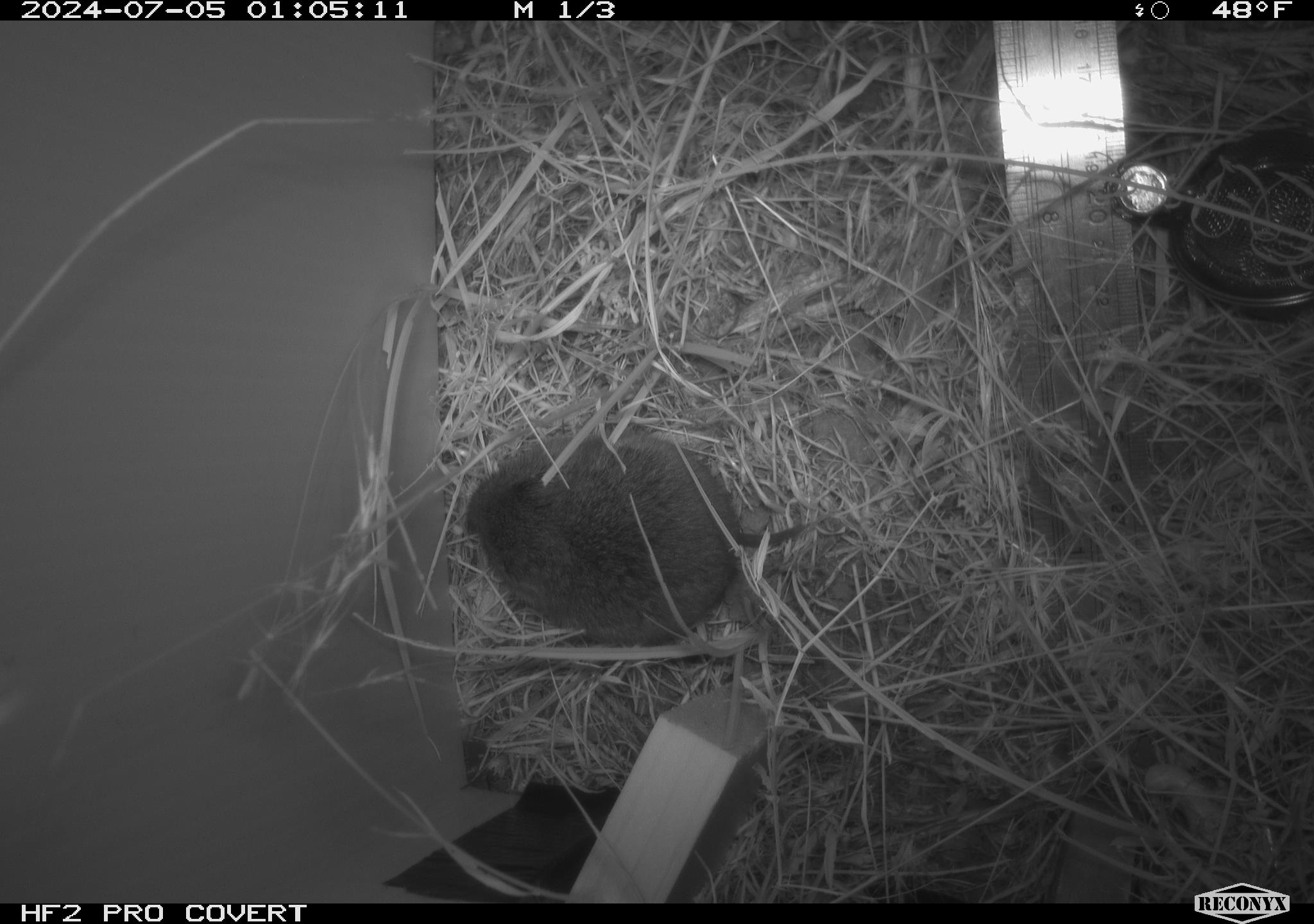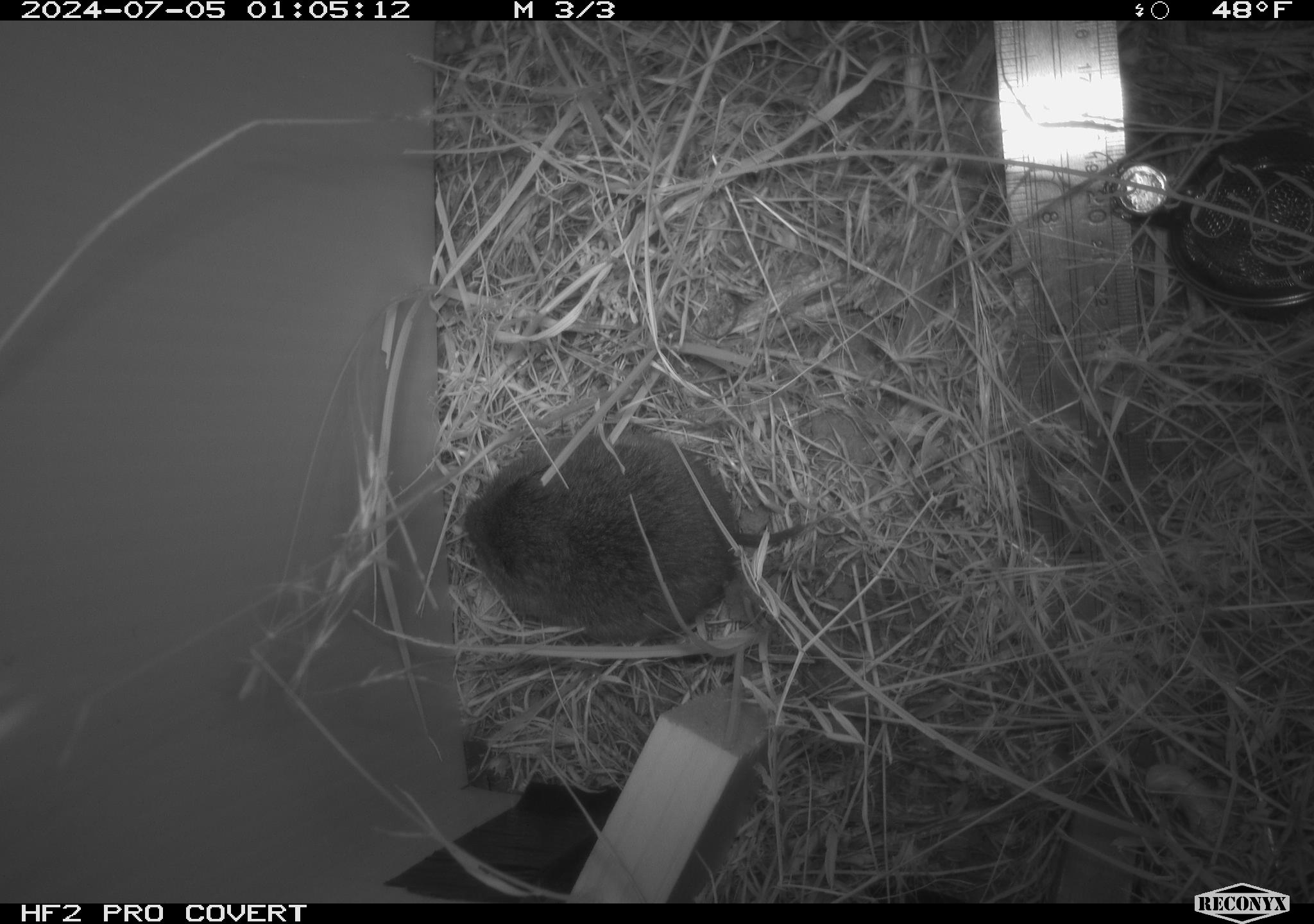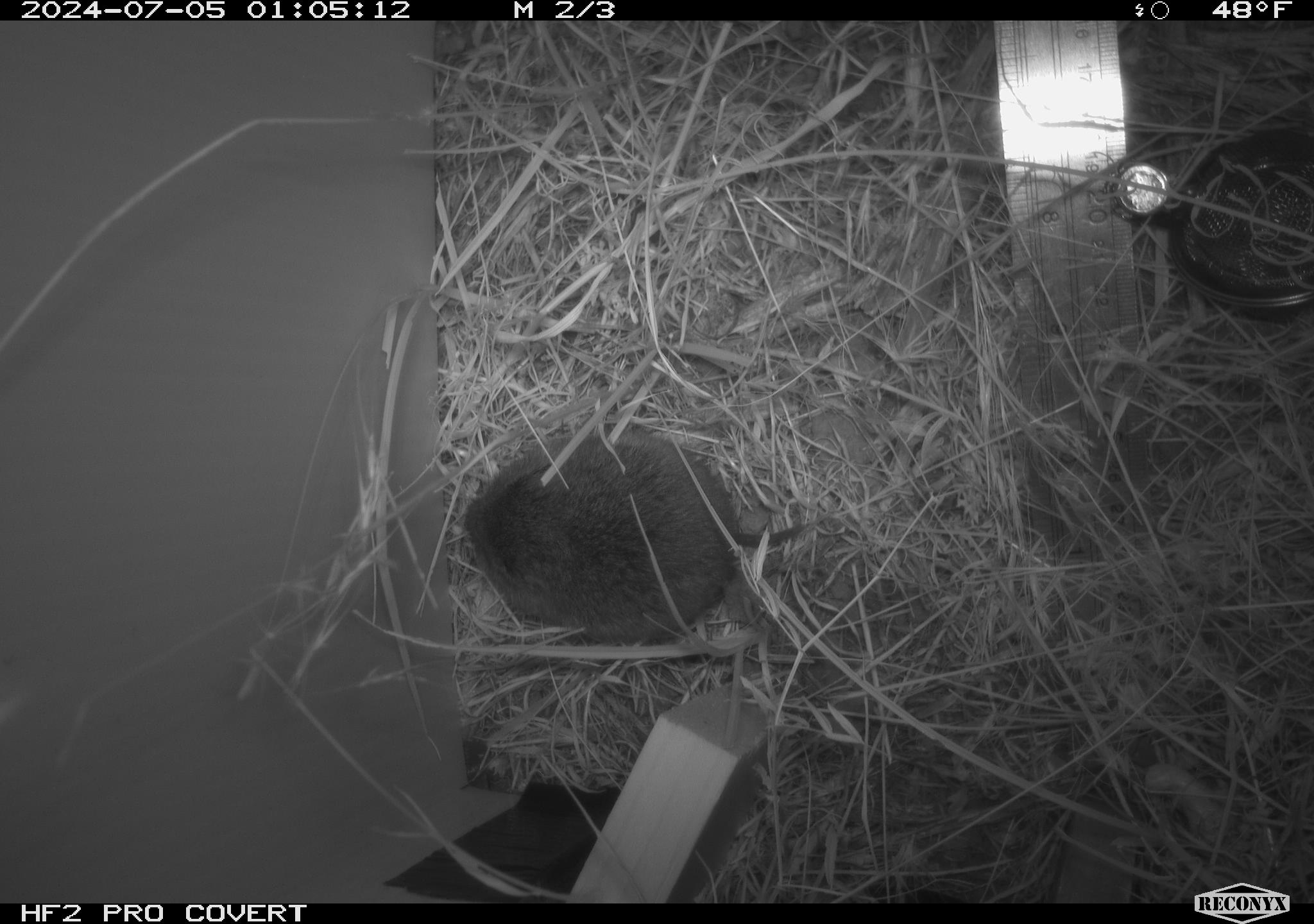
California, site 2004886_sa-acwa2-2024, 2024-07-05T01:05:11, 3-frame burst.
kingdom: Animalia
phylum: Chordata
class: Mammalia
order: Rodentia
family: Cricetidae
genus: Microtus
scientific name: Microtus californicus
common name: california vole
California vole (Microtus californicus).